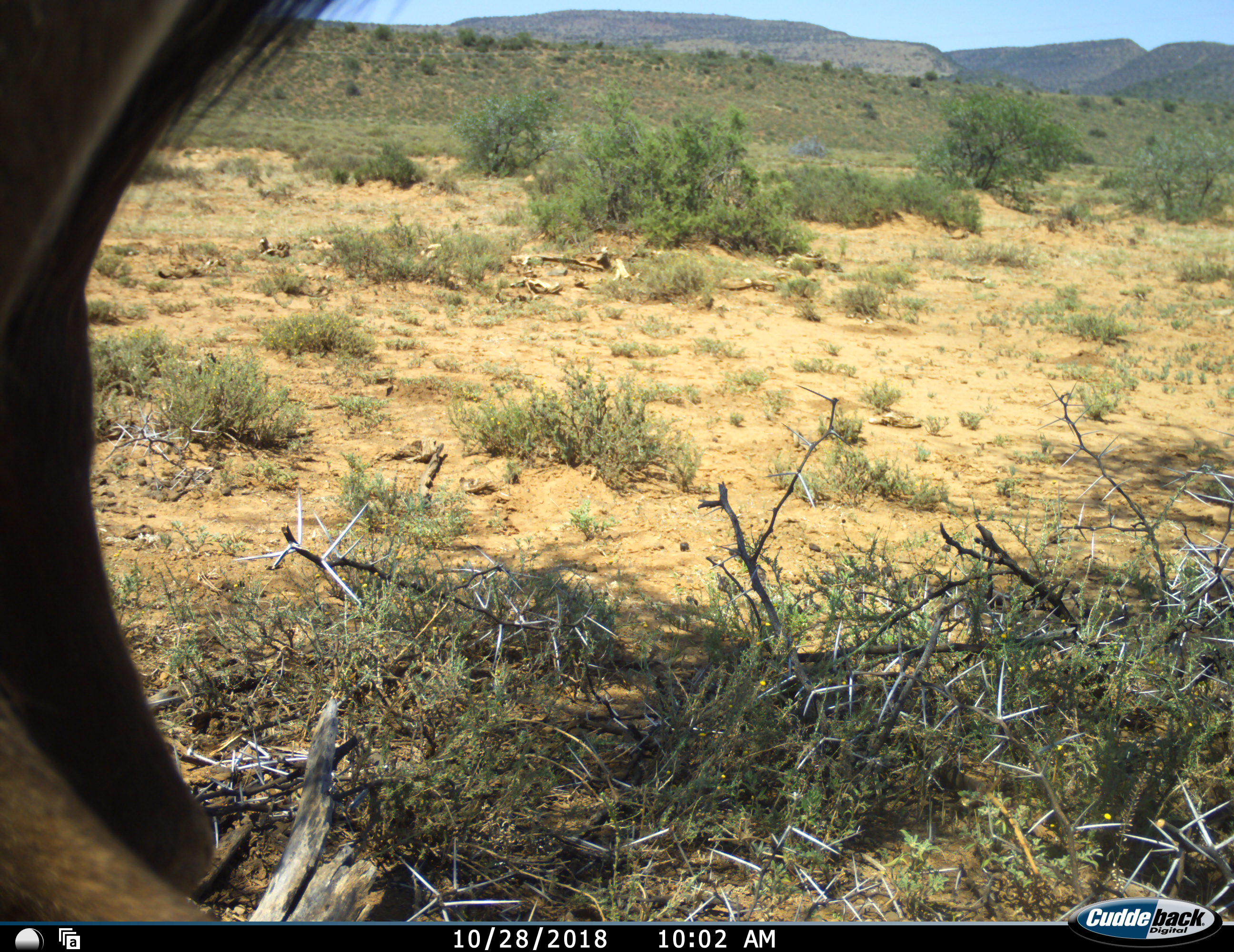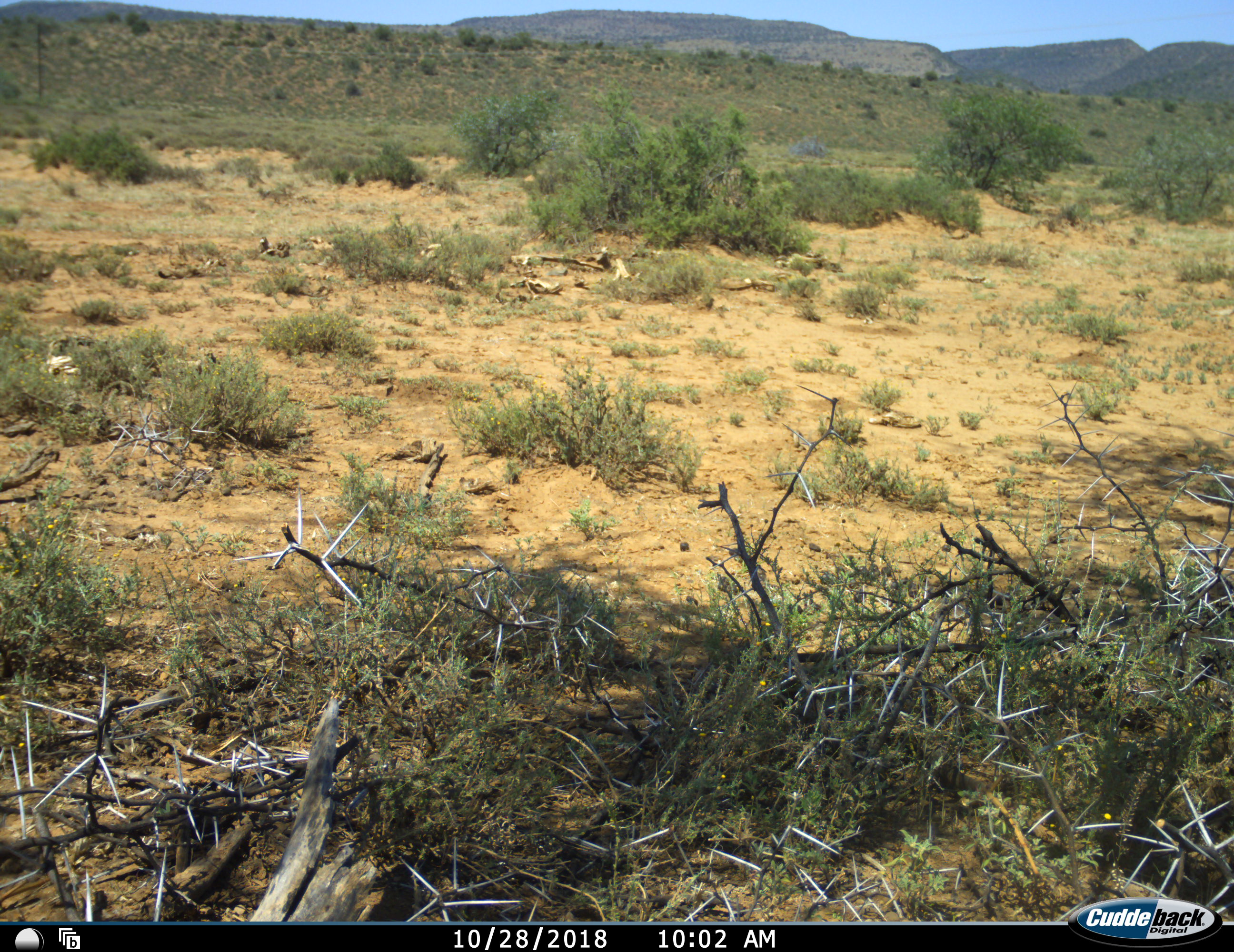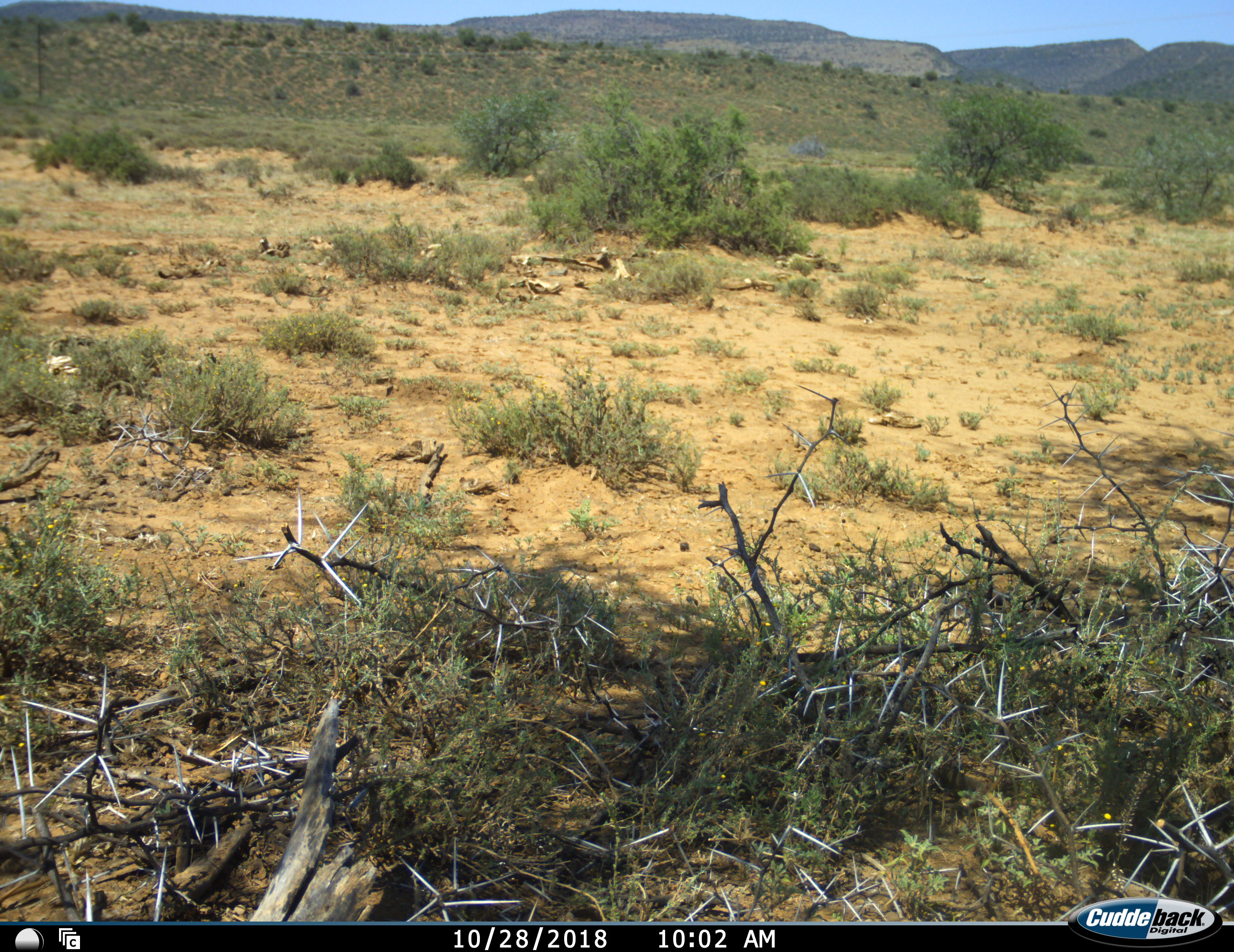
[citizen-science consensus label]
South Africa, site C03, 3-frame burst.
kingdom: Animalia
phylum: Chordata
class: Mammalia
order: Artiodactyla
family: Bovidae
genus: Tragelaphus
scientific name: Tragelaphus strepsiceros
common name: greater kudu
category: kudu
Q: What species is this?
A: Kudu (greater kudu) (Tragelaphus strepsiceros).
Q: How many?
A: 1.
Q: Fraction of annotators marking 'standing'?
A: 33%.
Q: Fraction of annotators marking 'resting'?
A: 0%.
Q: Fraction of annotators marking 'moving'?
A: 67%.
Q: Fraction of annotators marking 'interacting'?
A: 0%.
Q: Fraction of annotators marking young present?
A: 0%.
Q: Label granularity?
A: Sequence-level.